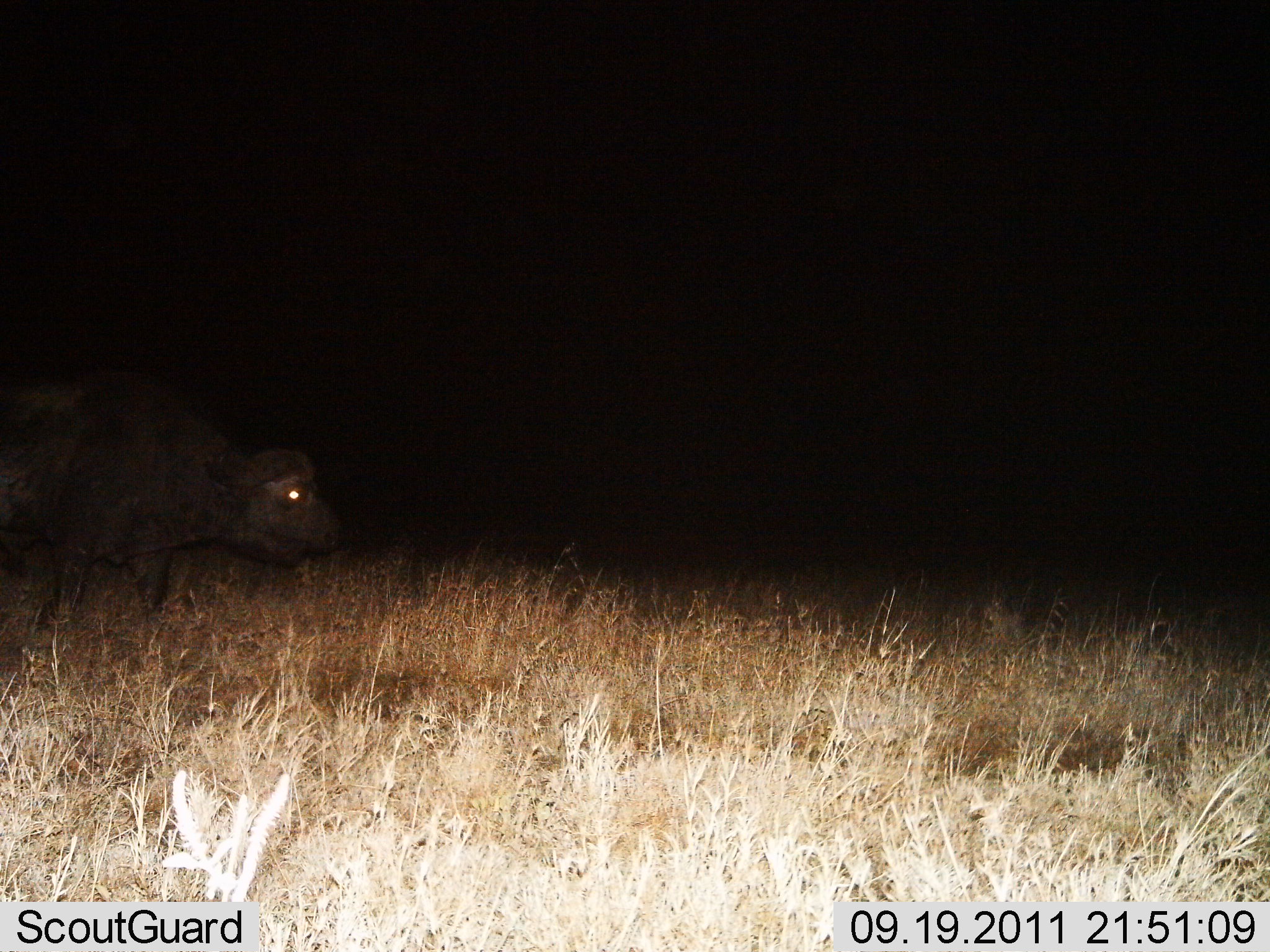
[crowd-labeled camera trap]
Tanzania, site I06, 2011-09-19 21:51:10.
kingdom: Animalia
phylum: Chordata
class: Mammalia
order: Artiodactyla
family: Bovidae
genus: Syncerus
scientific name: Syncerus caffer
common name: cape buffalo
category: buffalo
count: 1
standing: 50%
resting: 0%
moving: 44%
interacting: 0%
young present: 6%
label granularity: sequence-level